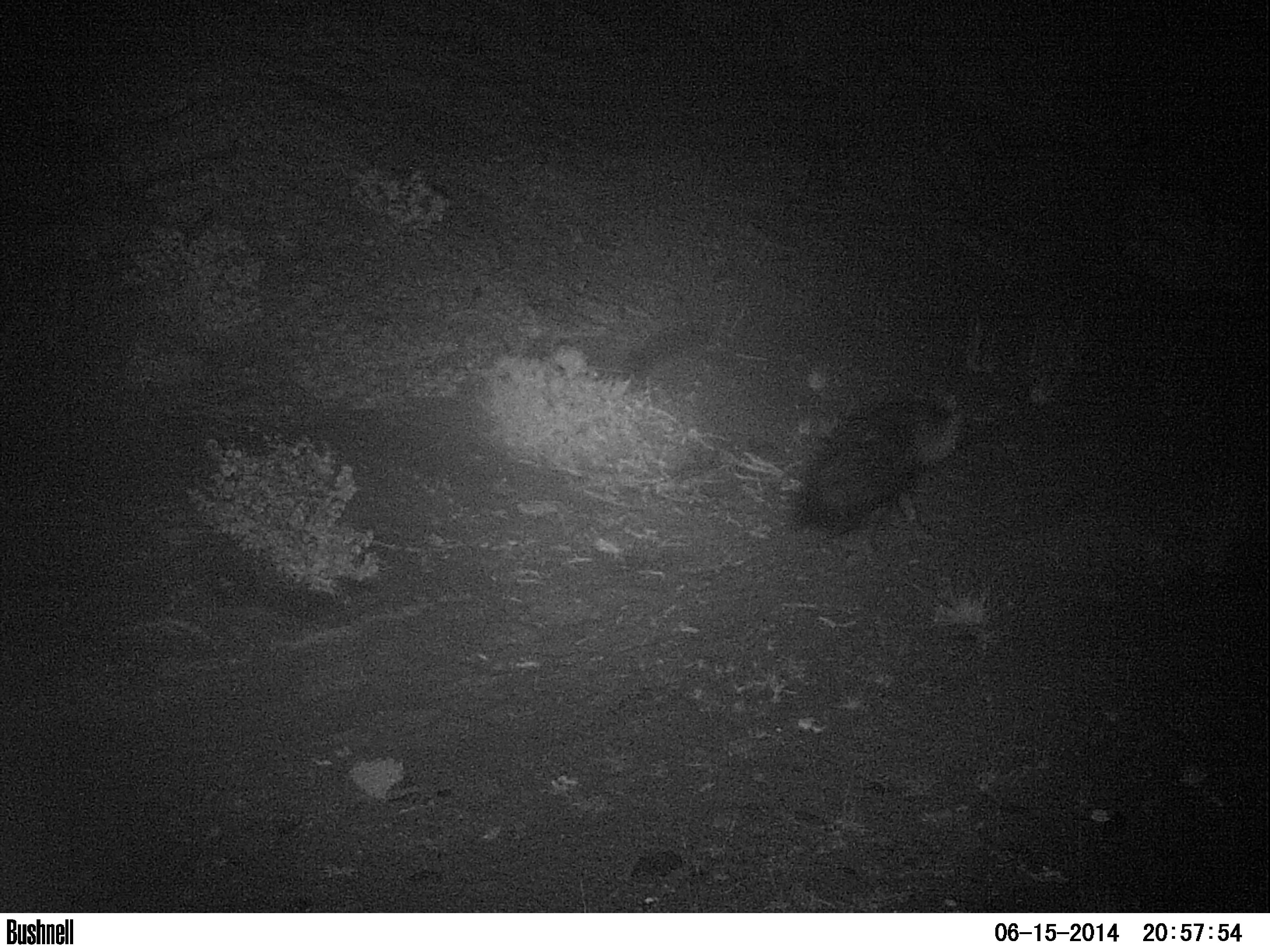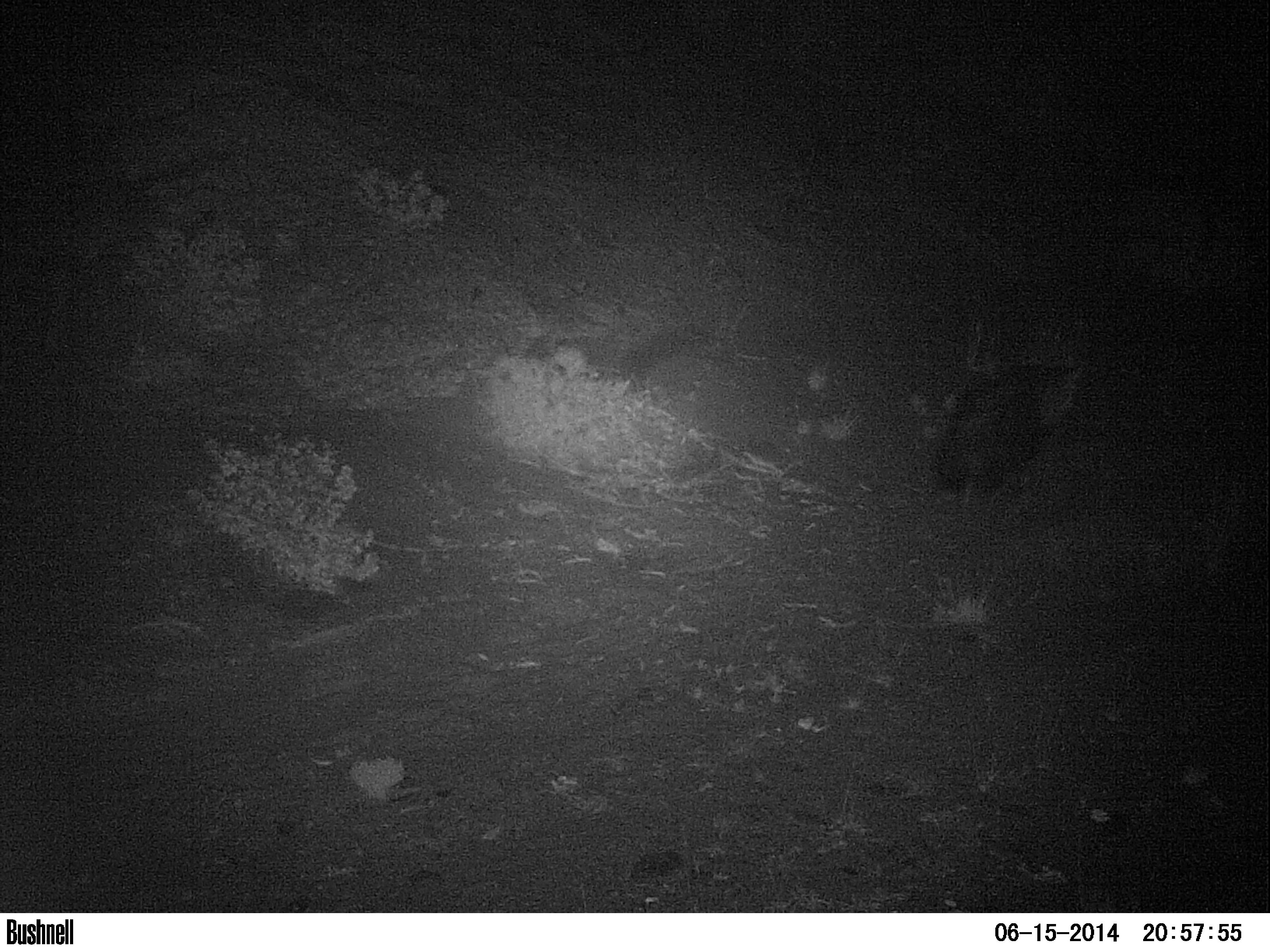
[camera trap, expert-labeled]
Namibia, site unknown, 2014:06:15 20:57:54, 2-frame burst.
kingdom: Animalia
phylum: Chordata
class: Mammalia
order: Carnivora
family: Hyaenidae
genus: Parahyaena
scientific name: Parahyaena brunnea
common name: brown hyena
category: hyaena brunnea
Hyaena brunnea (brown hyena) (Parahyaena brunnea).